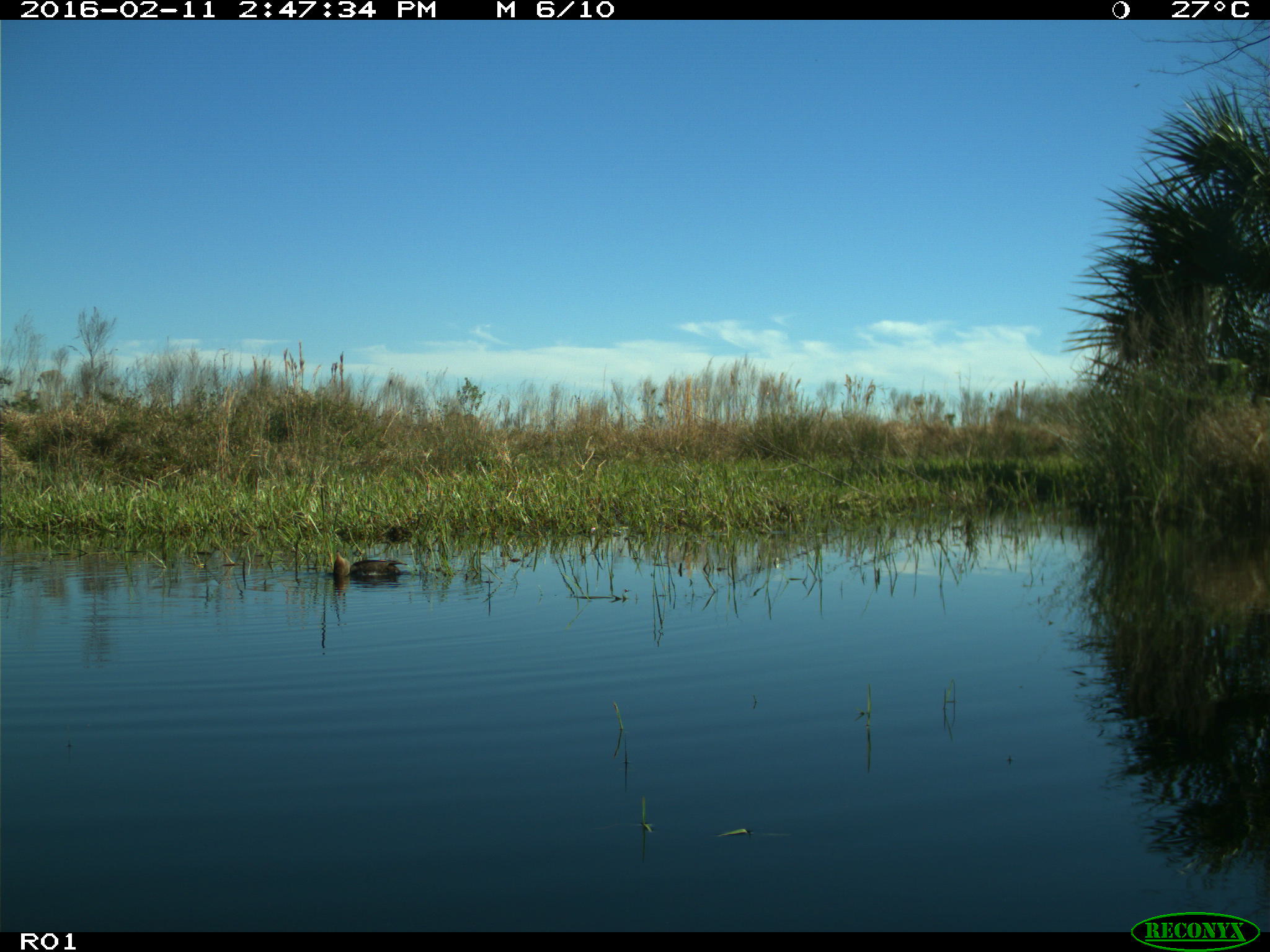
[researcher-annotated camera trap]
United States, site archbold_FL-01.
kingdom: Animalia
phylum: Chordata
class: Aves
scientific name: Aves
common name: birds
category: unidentified bird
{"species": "unidentified bird (birds) (Aves)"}